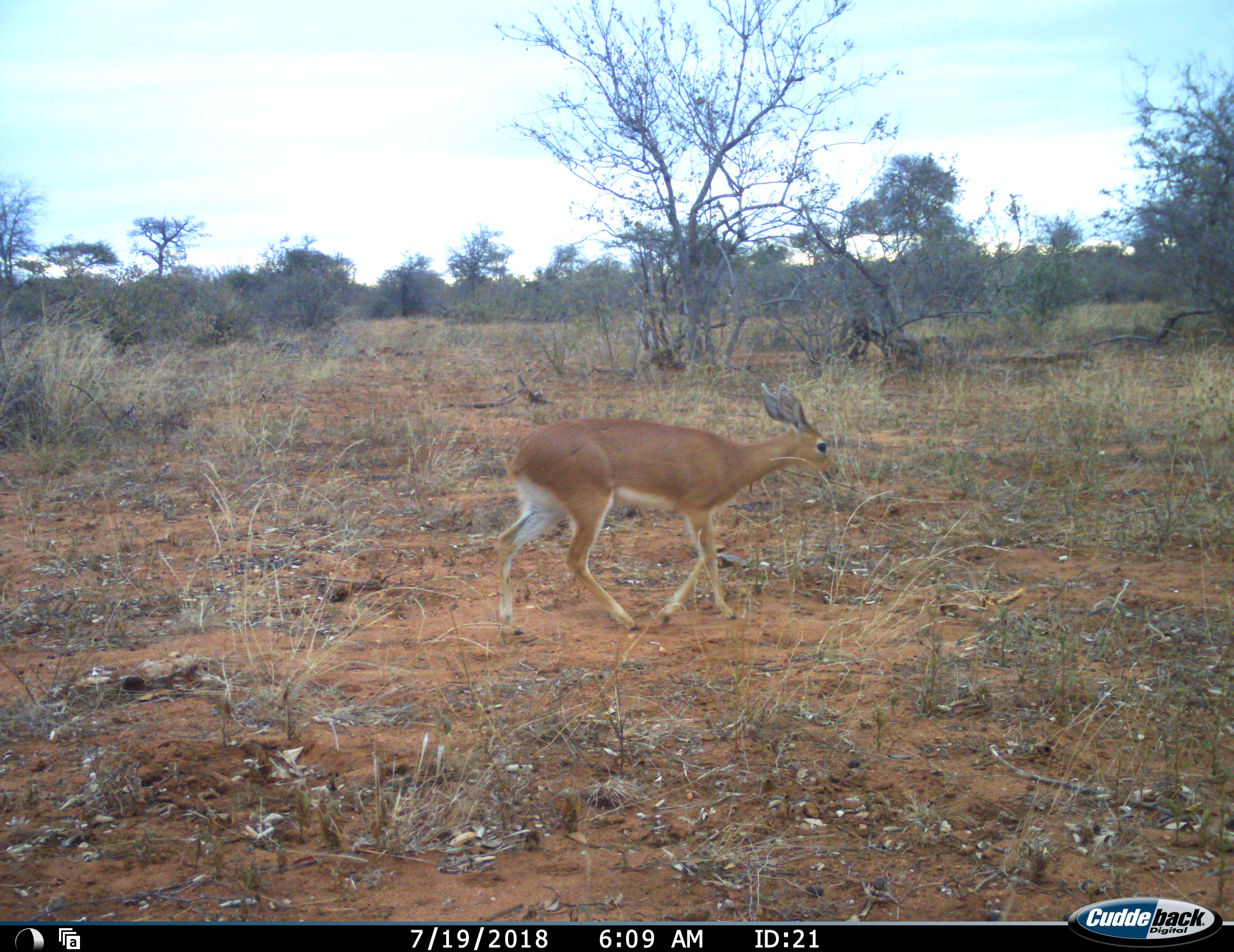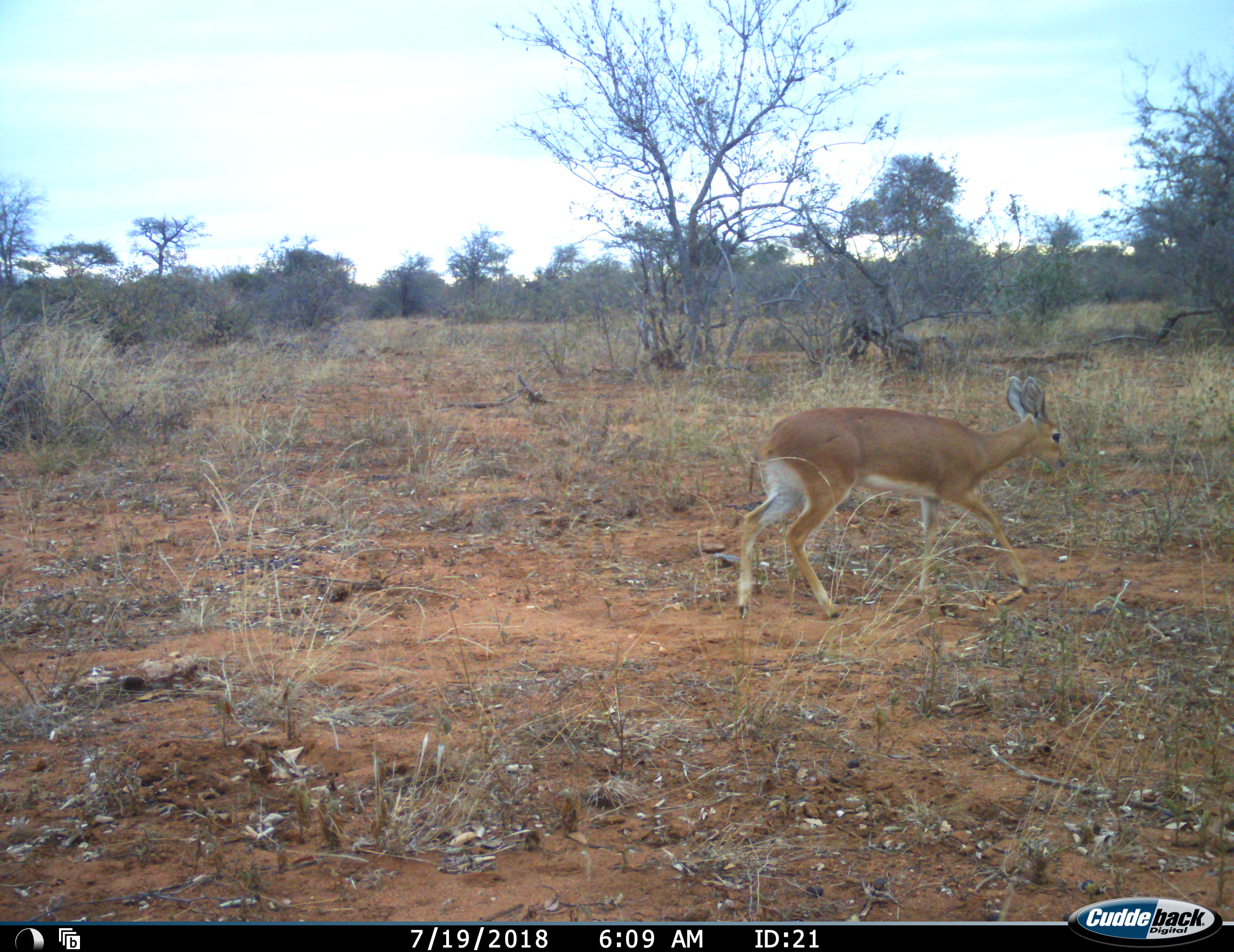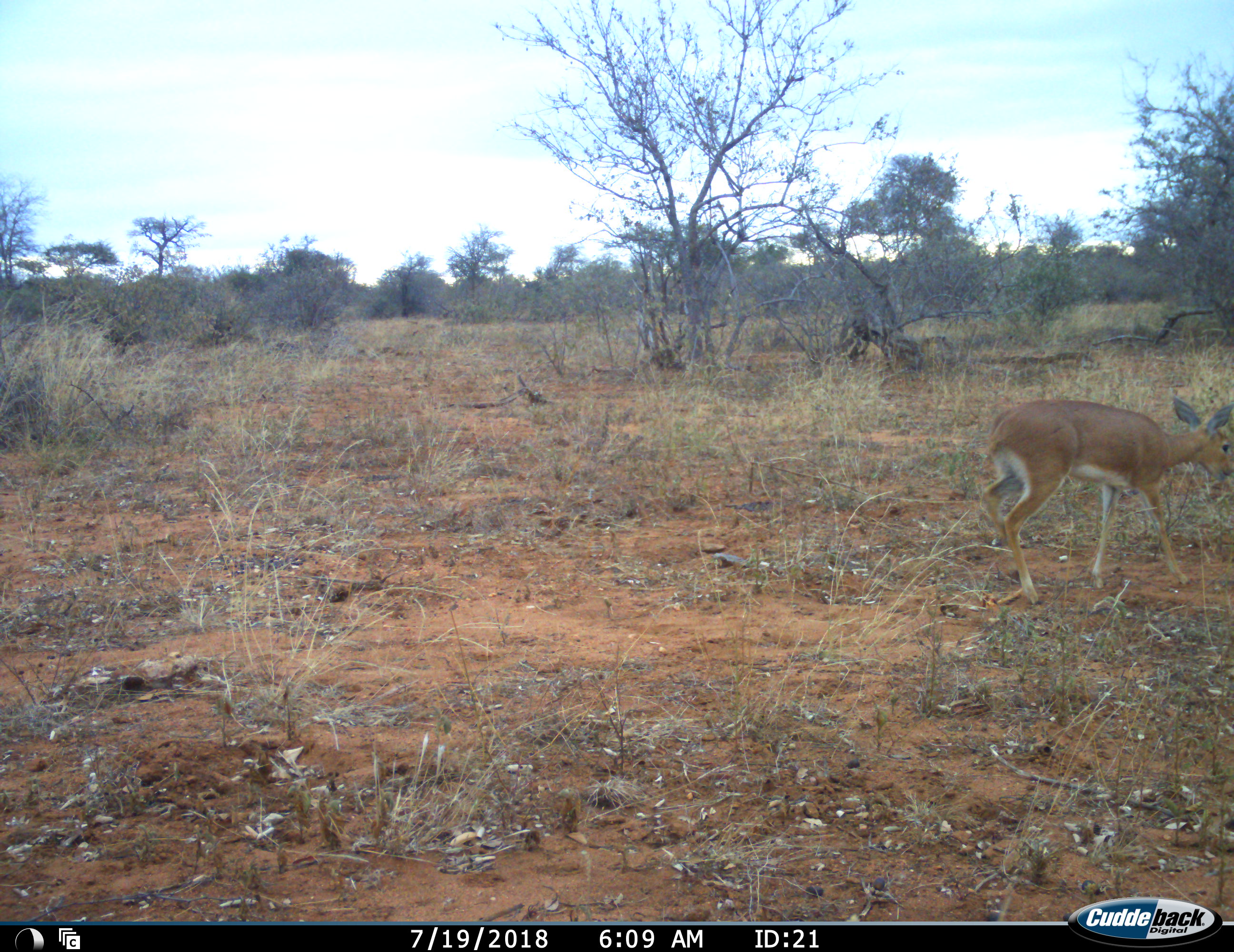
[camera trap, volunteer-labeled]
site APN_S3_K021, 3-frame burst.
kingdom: Animalia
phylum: Chordata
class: Mammalia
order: Artiodactyla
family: Bovidae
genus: Raphicerus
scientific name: Raphicerus campestris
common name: steenbok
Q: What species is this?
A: Steenbok (Raphicerus campestris).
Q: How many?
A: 1.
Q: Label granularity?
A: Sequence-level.